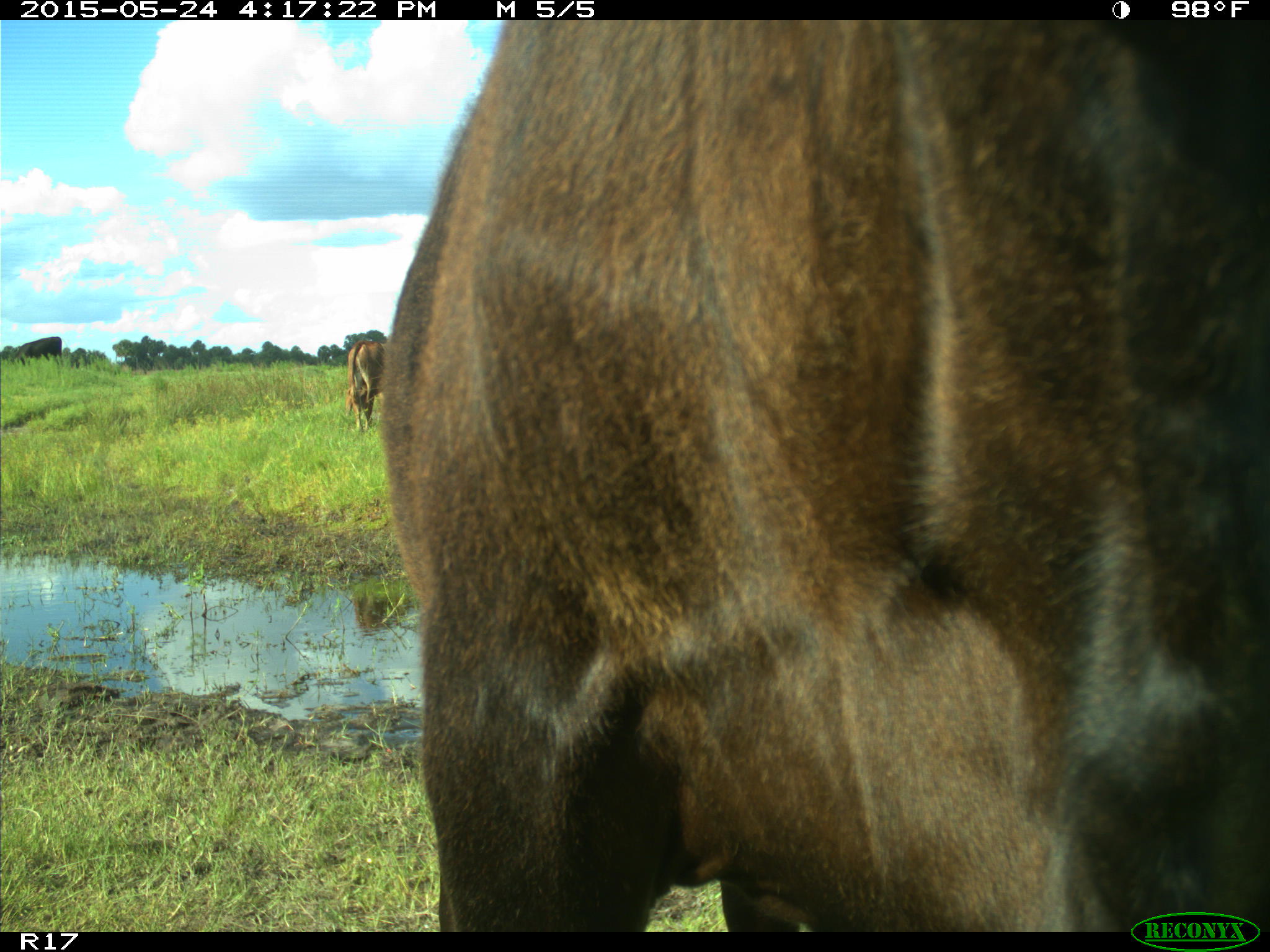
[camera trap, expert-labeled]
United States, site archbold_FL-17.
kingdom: Animalia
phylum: Chordata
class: Mammalia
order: Artiodactyla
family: Bovidae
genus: Bos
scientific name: Bos taurus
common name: domestic cow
Bos taurus (domestic cow).